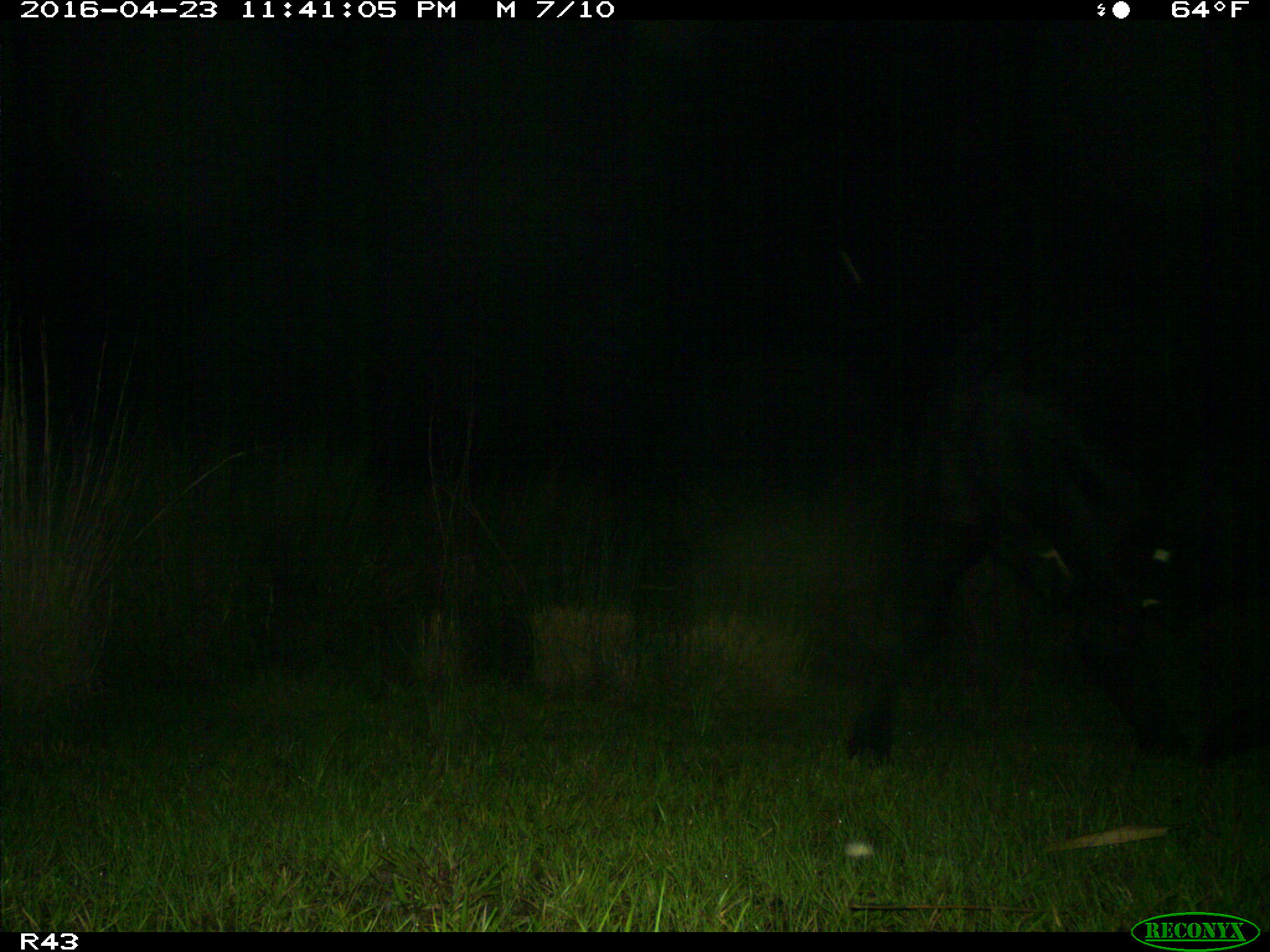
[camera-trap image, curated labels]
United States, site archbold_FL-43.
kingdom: Animalia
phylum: Chordata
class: Mammalia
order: Artiodactyla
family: Bovidae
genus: Bos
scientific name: Bos taurus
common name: domestic cow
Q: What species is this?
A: Bos taurus (domestic cow).